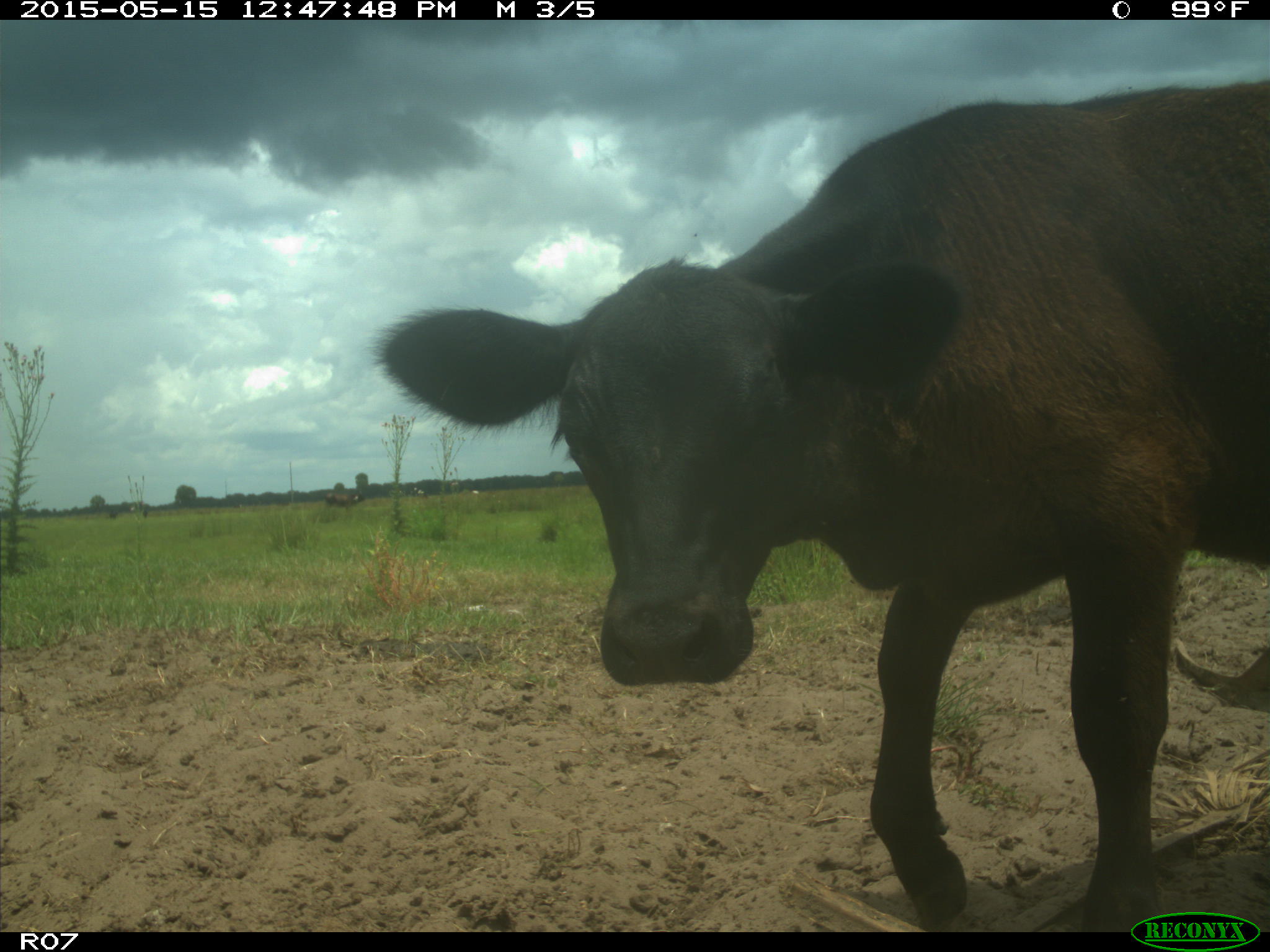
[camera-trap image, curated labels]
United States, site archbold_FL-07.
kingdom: Animalia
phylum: Chordata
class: Mammalia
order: Artiodactyla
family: Bovidae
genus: Bos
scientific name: Bos taurus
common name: domestic cow